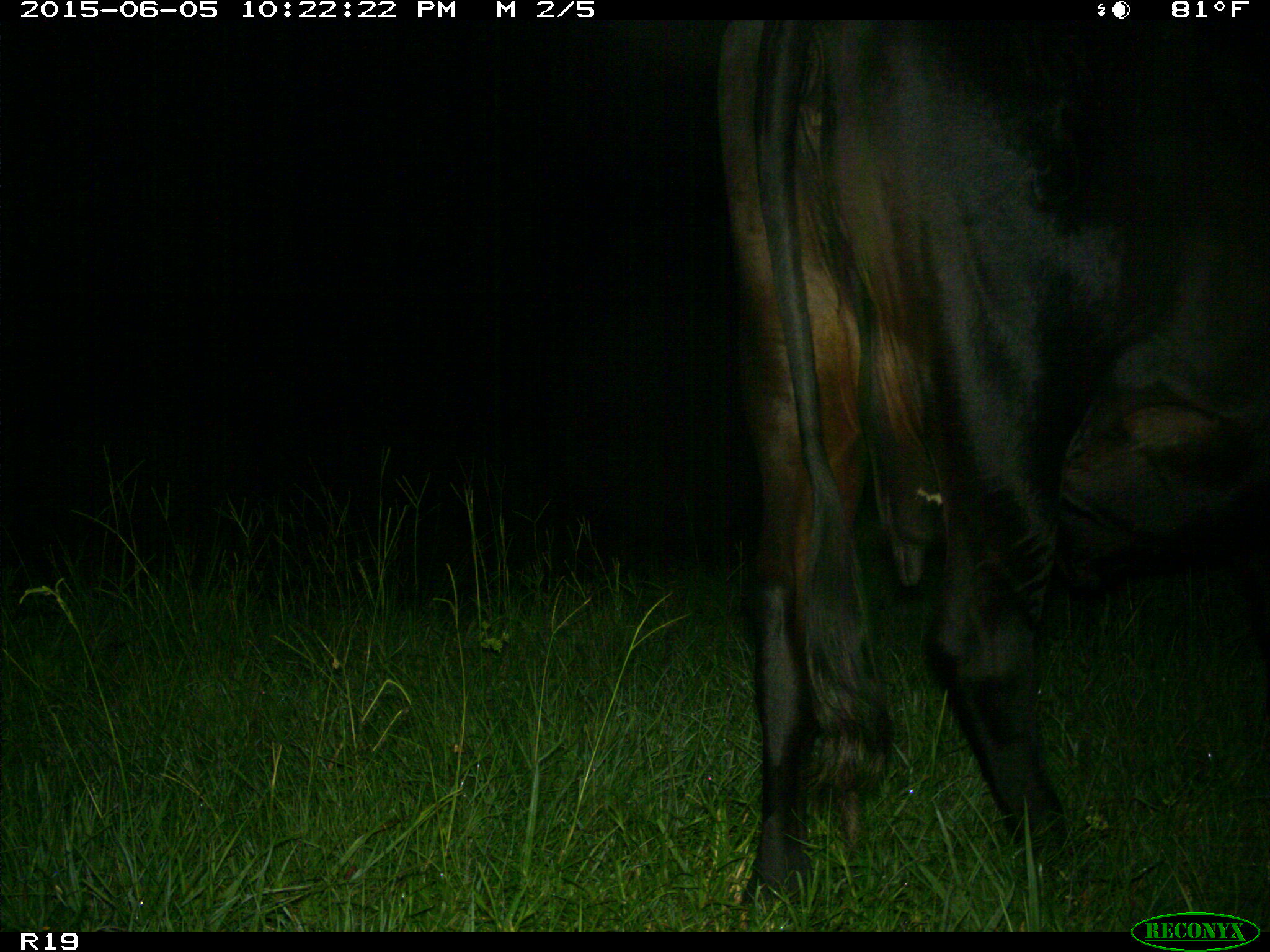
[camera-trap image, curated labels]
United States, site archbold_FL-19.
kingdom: Animalia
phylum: Chordata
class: Mammalia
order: Artiodactyla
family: Bovidae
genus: Bos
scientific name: Bos taurus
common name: domestic cow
Bos taurus (domestic cow).